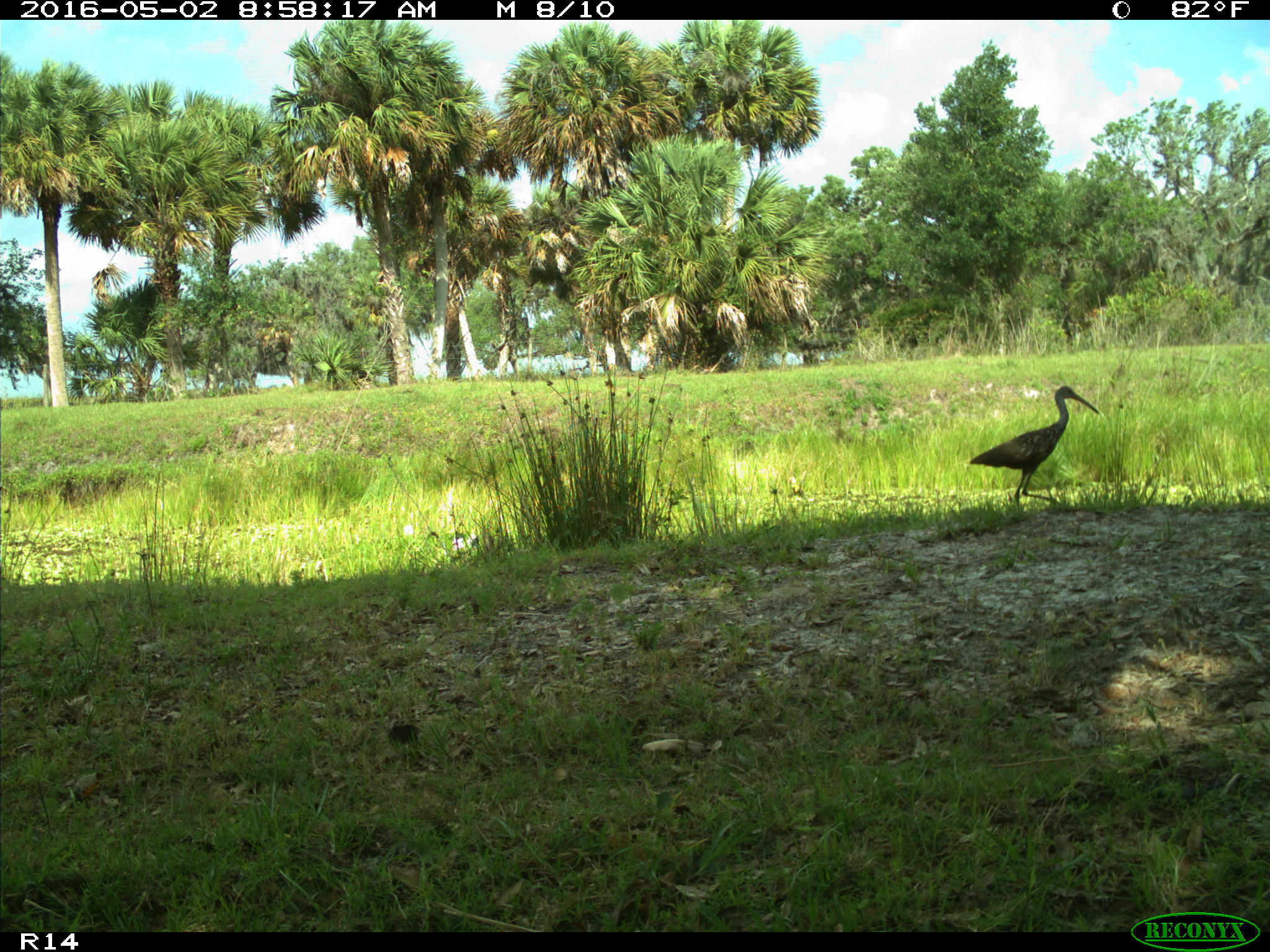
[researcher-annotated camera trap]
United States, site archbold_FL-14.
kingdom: Animalia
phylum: Chordata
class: Aves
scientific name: Aves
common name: birds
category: unidentified bird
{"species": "unidentified bird (birds) (Aves)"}